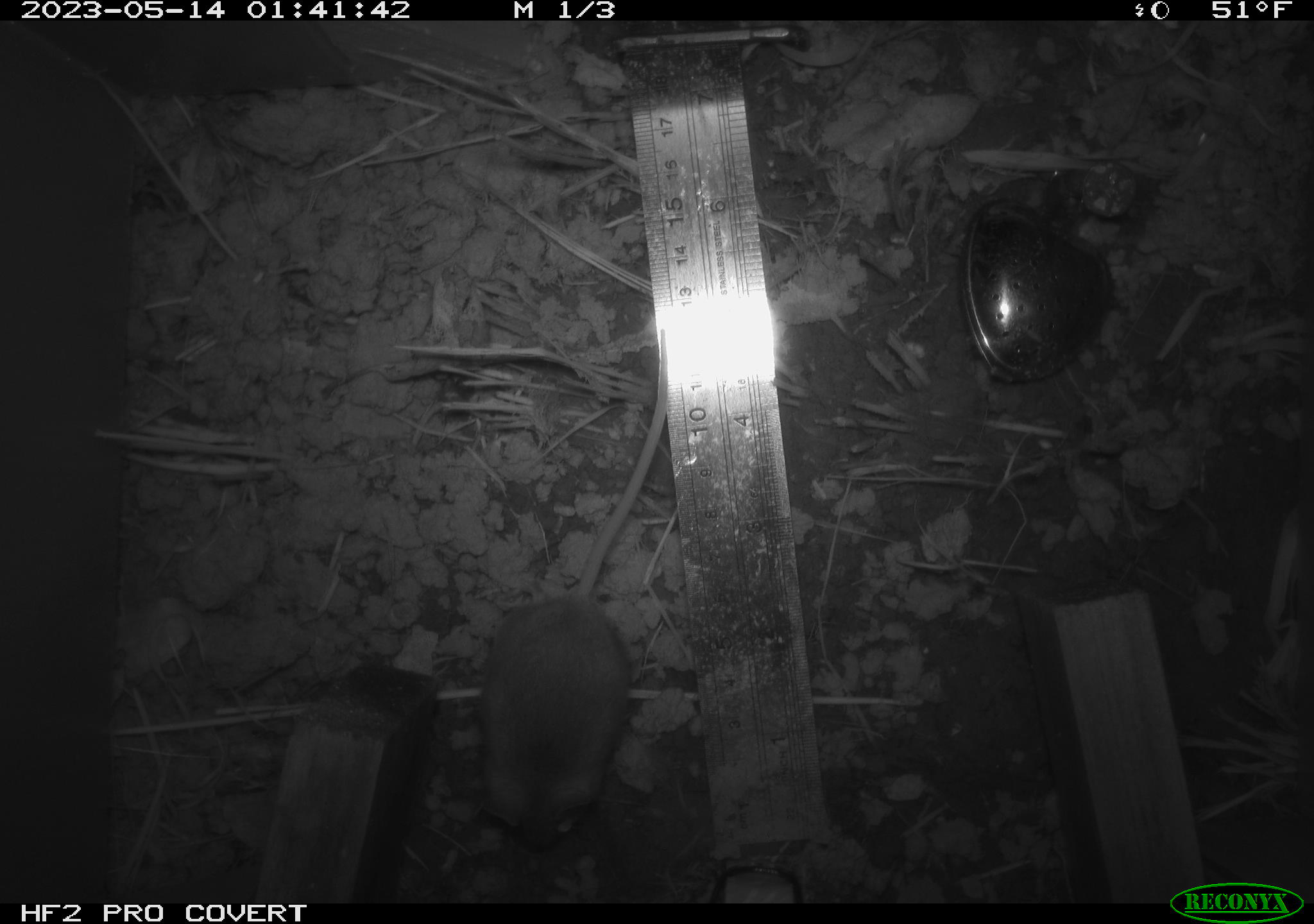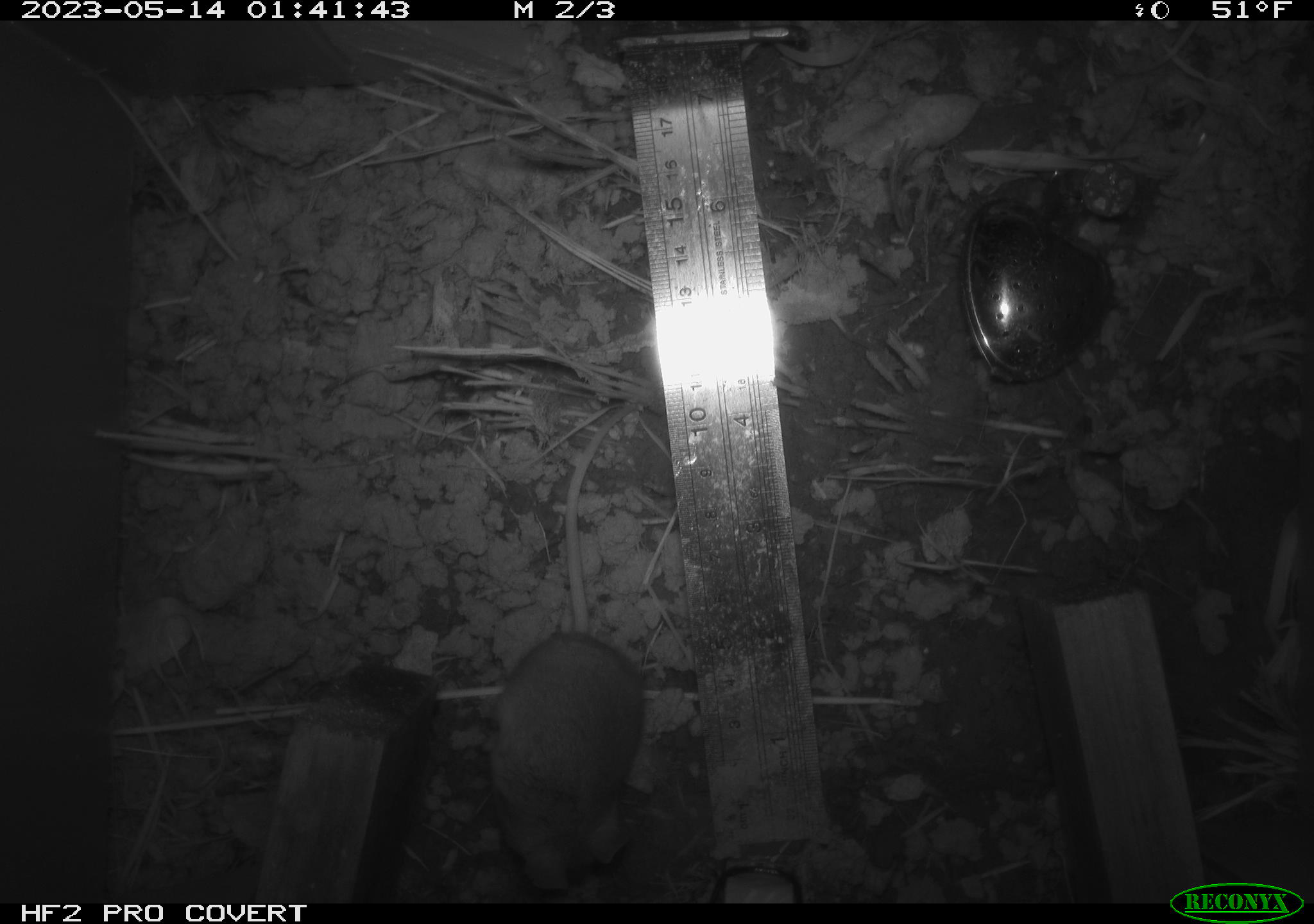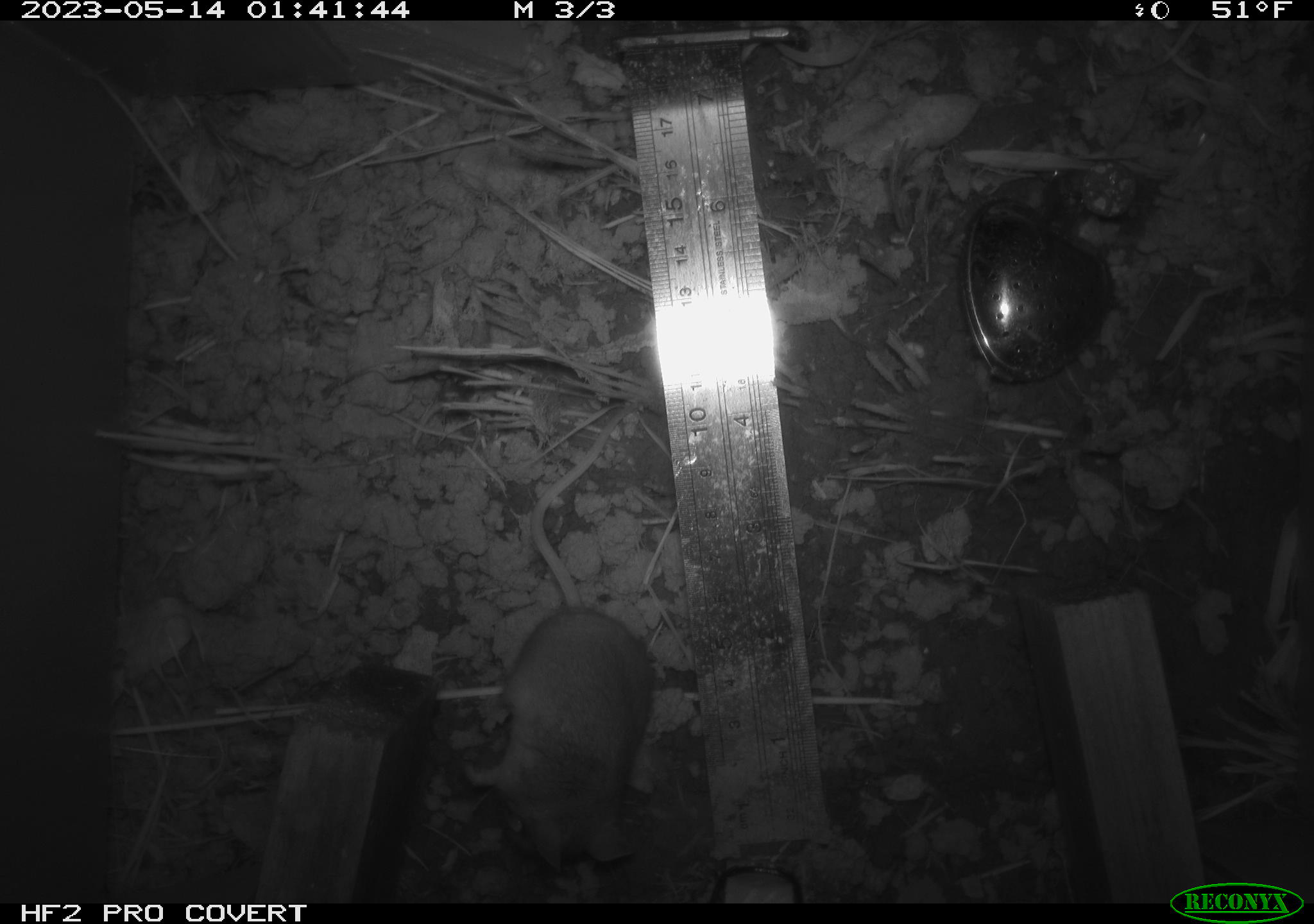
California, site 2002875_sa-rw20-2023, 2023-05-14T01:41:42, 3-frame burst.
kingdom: Animalia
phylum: Chordata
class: Mammalia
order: Rodentia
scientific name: Rodentia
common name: mouse species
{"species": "mouse species (Rodentia)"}